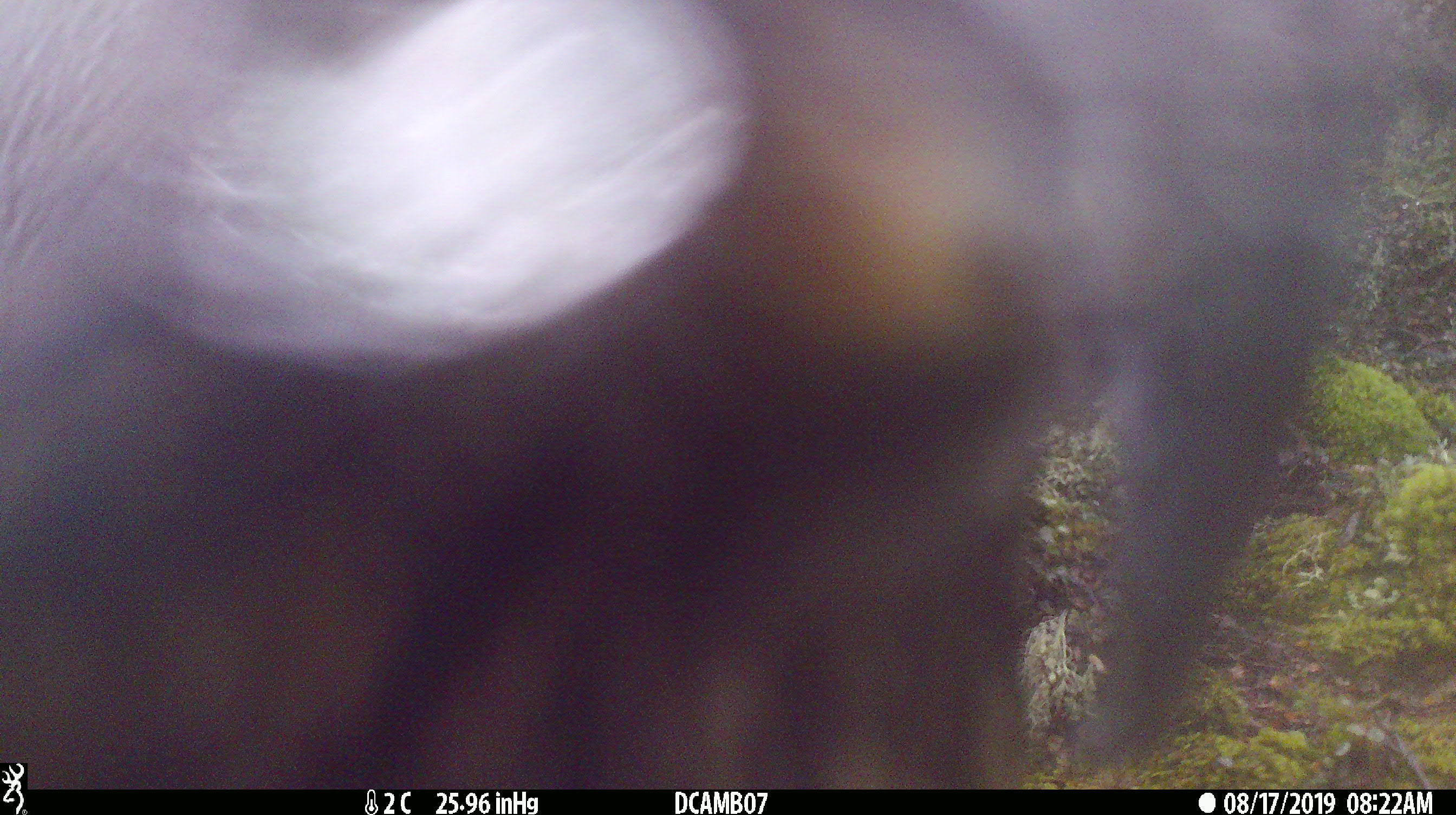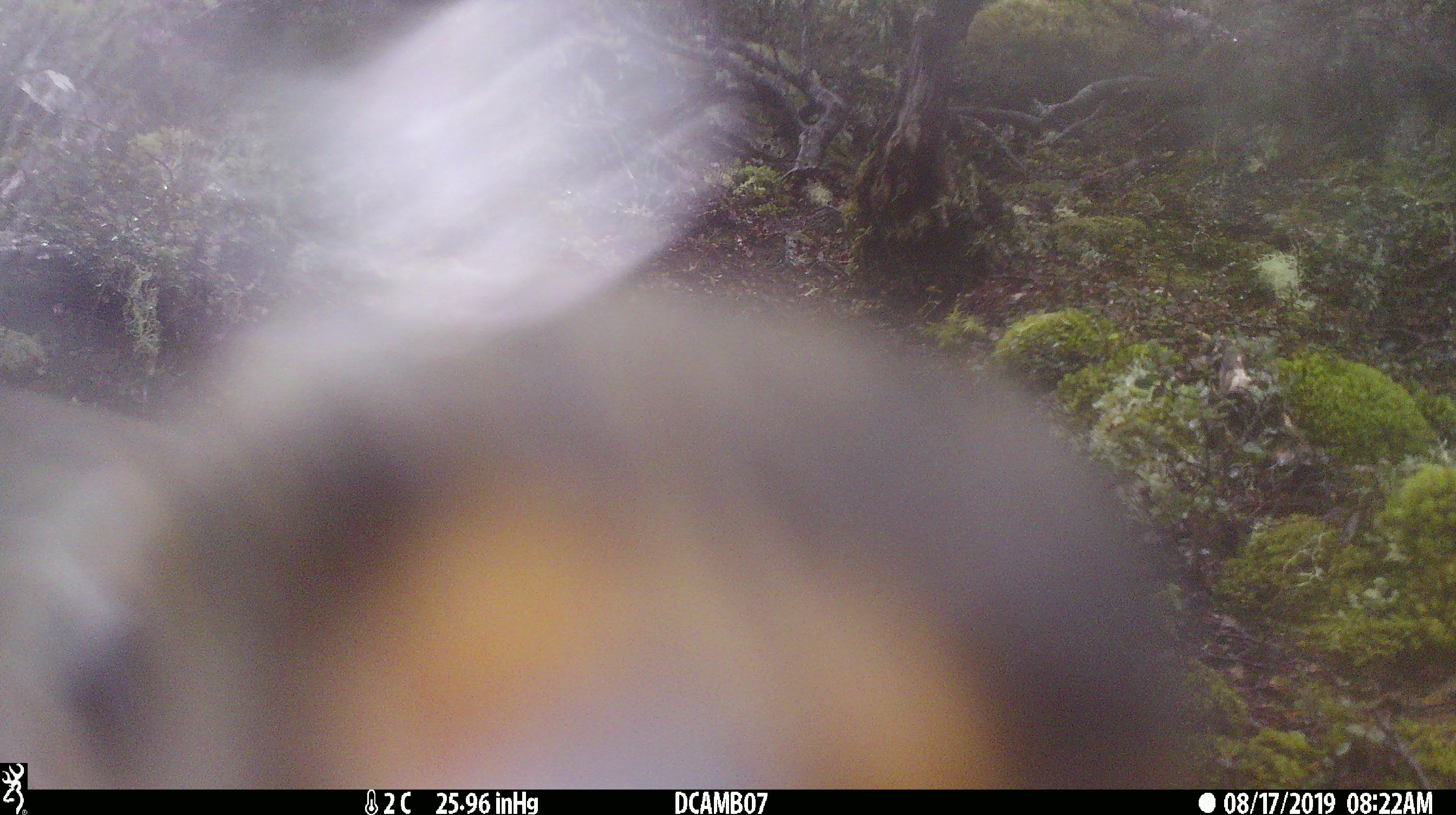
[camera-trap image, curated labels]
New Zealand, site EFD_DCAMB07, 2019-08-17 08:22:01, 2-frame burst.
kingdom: Animalia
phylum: Chordata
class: Aves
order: Psittaciformes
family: Strigopidae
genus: Nestor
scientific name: Nestor notabilis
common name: kea